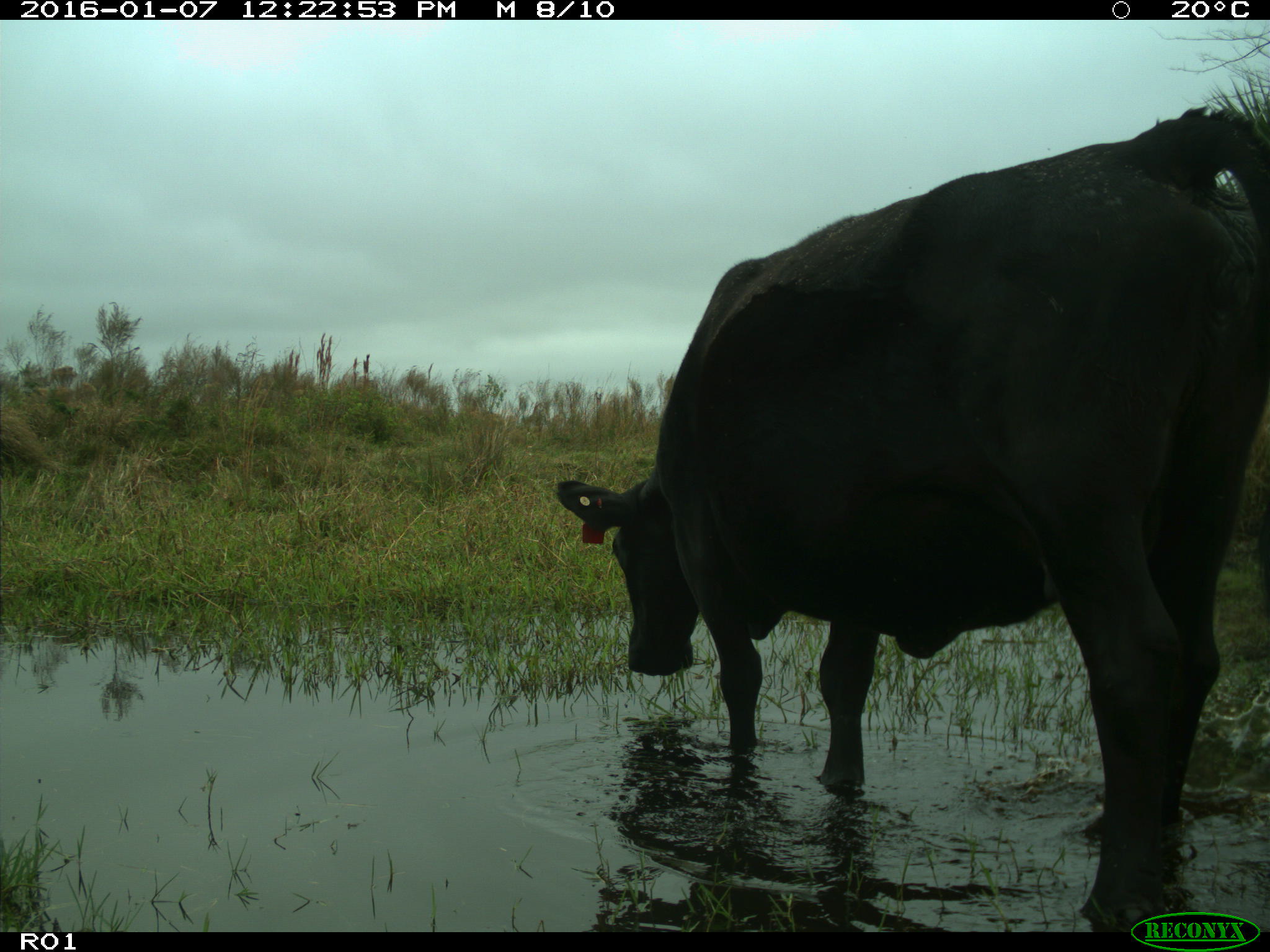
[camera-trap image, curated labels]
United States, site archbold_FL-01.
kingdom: Animalia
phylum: Chordata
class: Mammalia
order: Artiodactyla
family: Bovidae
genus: Bos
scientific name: Bos taurus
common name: domestic cow